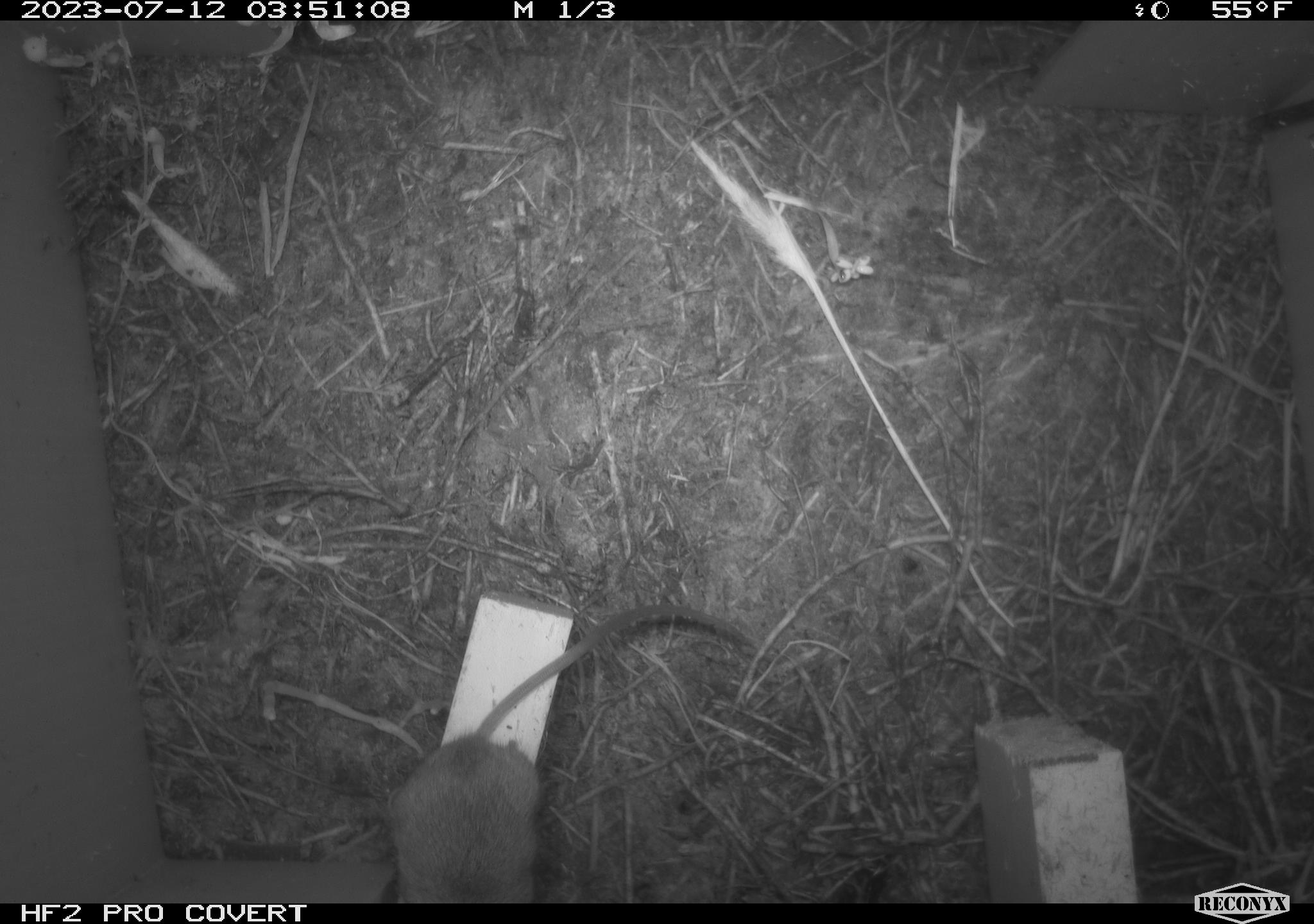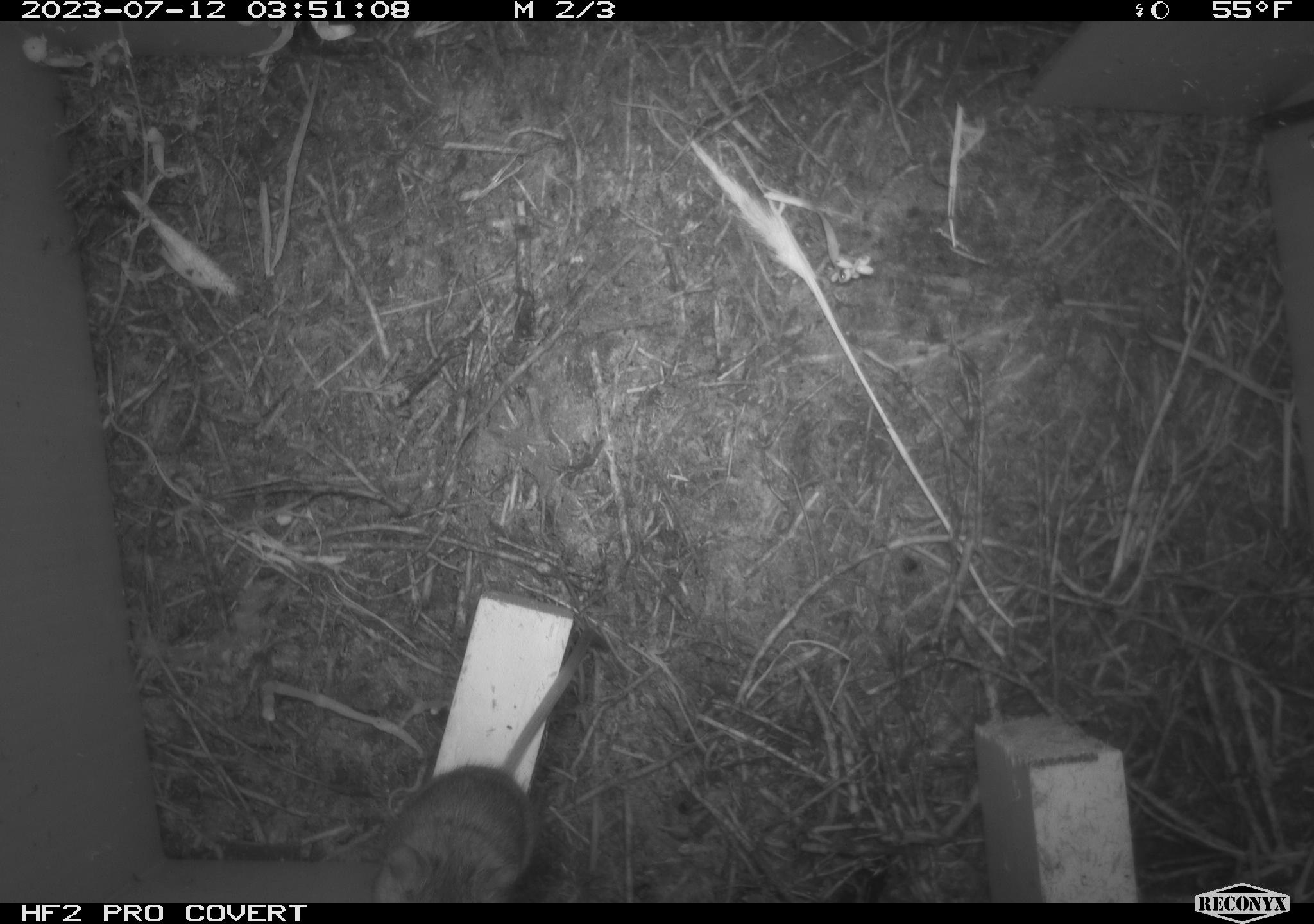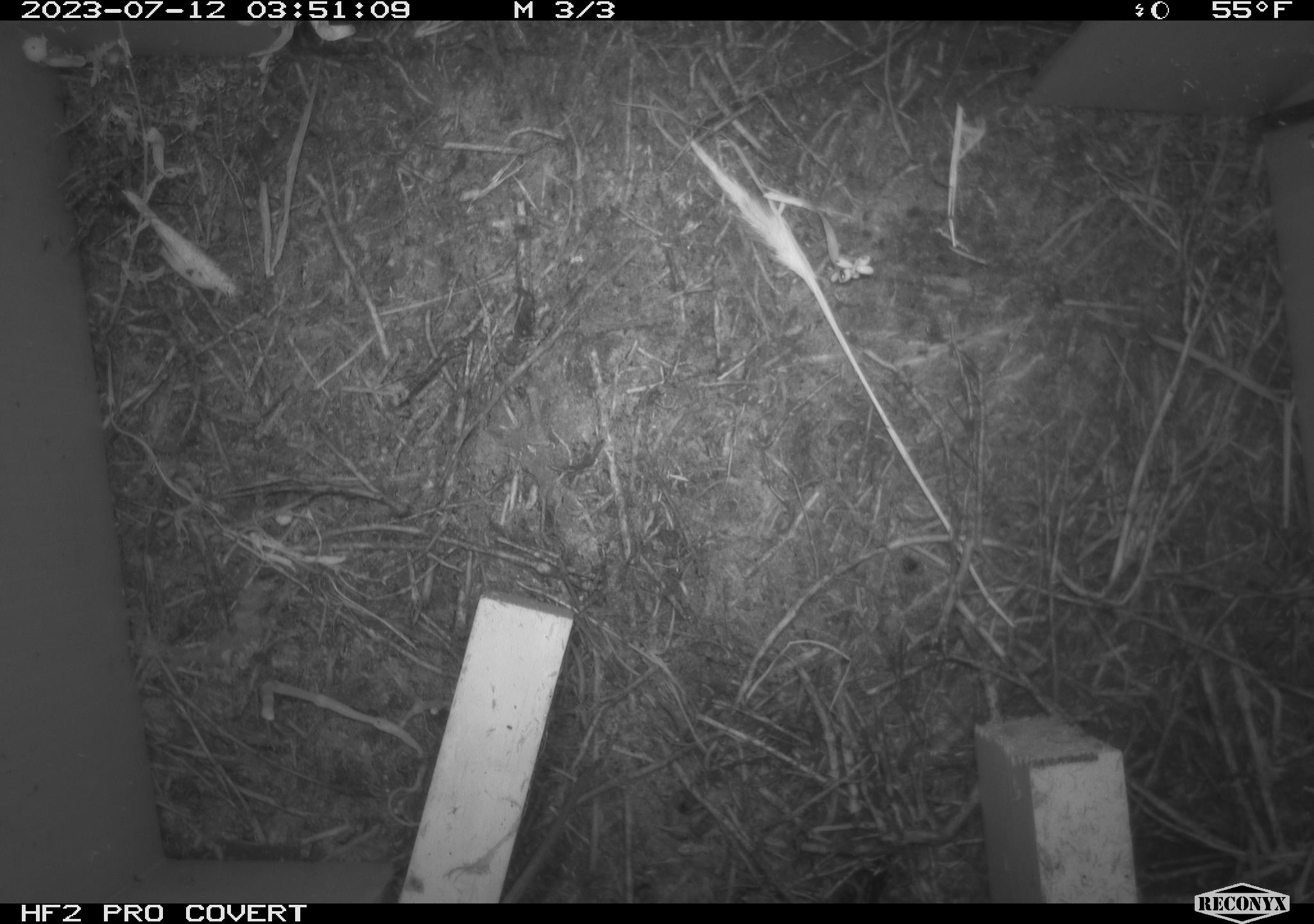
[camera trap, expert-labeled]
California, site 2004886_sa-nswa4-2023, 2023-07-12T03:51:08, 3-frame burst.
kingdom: Animalia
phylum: Chordata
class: Mammalia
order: Rodentia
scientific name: Rodentia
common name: mouse species